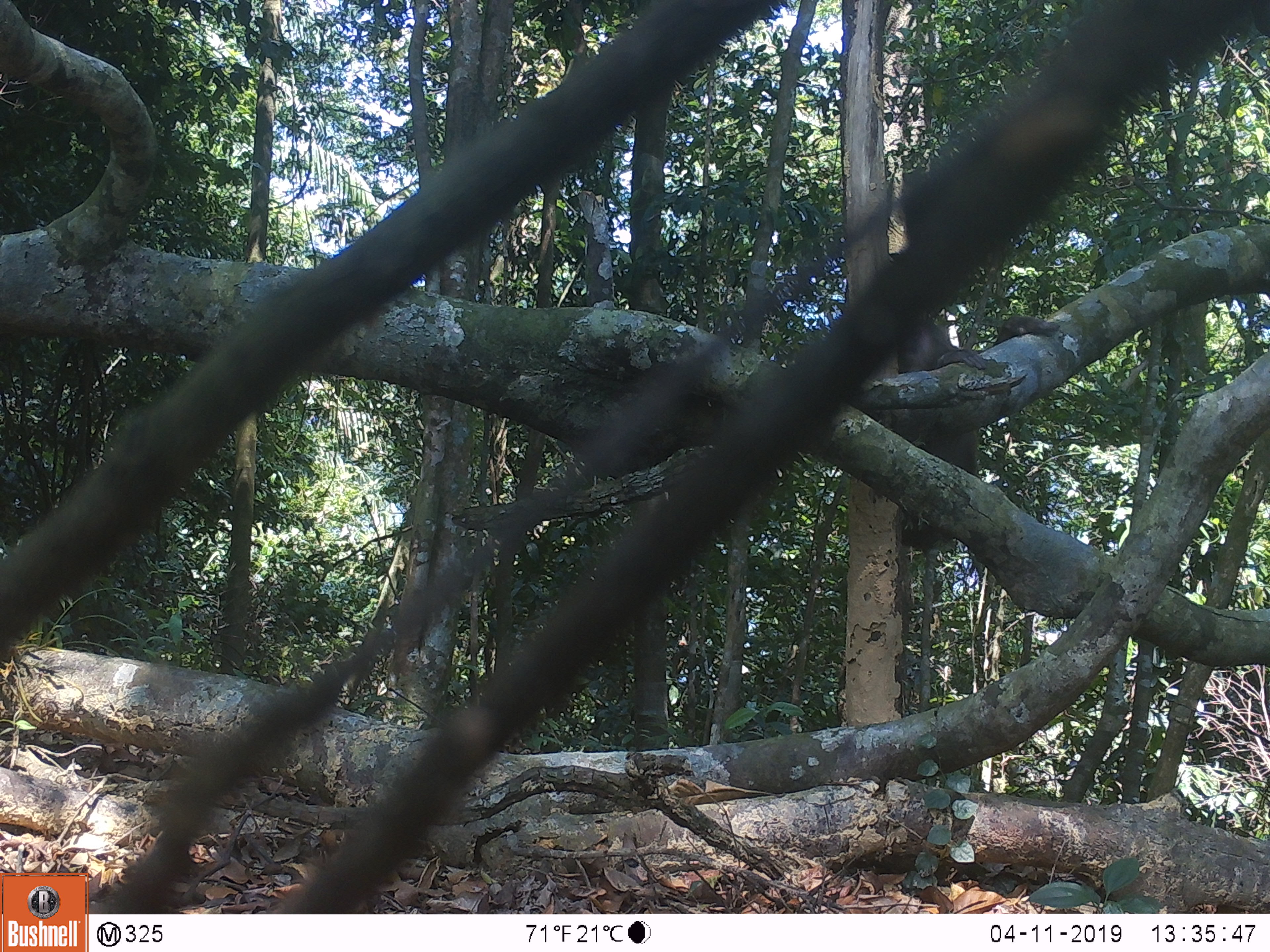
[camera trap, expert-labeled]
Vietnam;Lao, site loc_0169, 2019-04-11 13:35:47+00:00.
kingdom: Animalia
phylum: Chordata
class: Mammalia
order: Primates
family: Cercopithecidae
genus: Macaca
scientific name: Macaca arctoides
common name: stump-tailed macaque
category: stump tailed macaque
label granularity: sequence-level